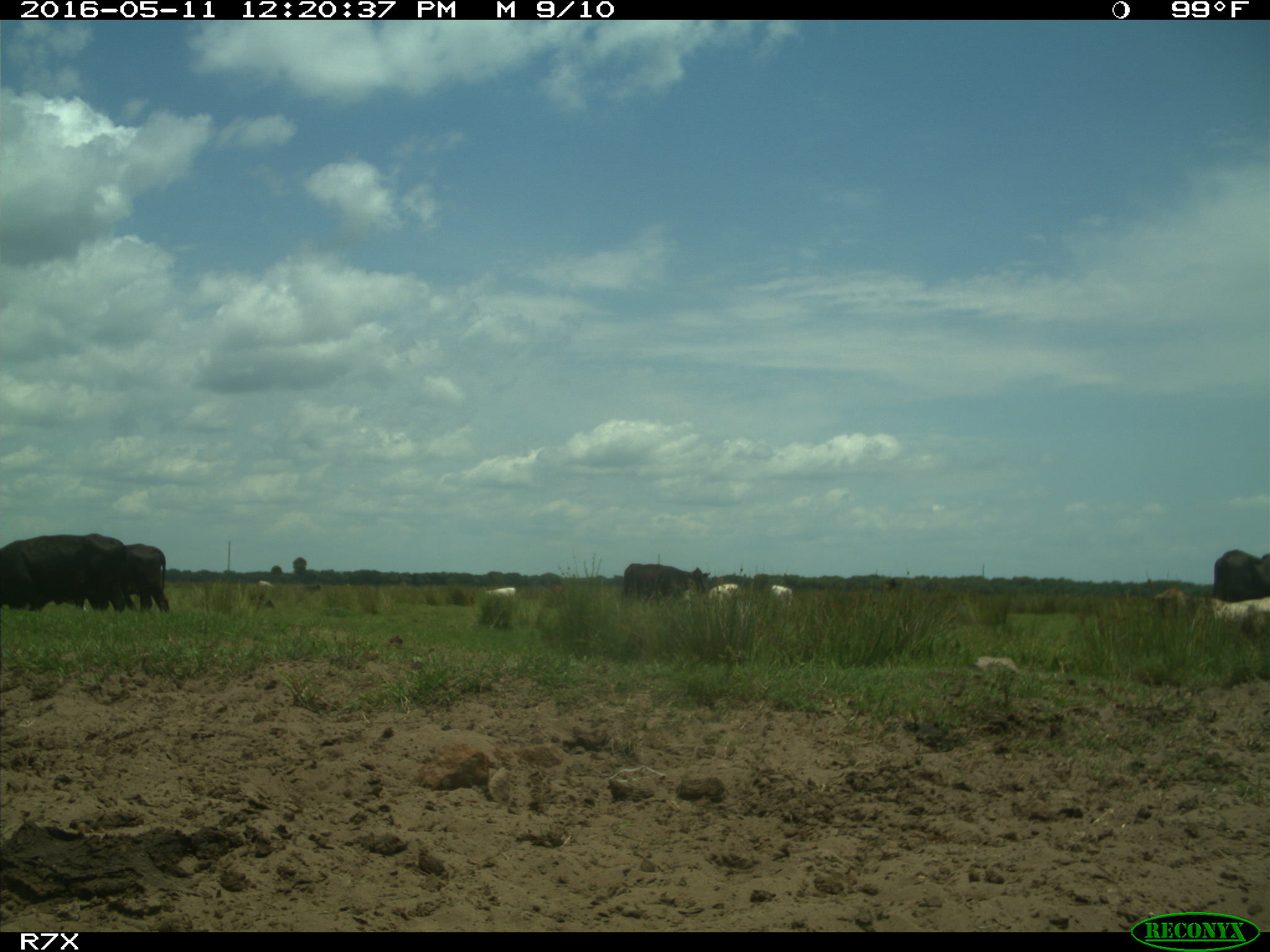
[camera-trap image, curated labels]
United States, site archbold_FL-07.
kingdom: Animalia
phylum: Chordata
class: Mammalia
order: Artiodactyla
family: Bovidae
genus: Bos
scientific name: Bos taurus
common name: domestic cow